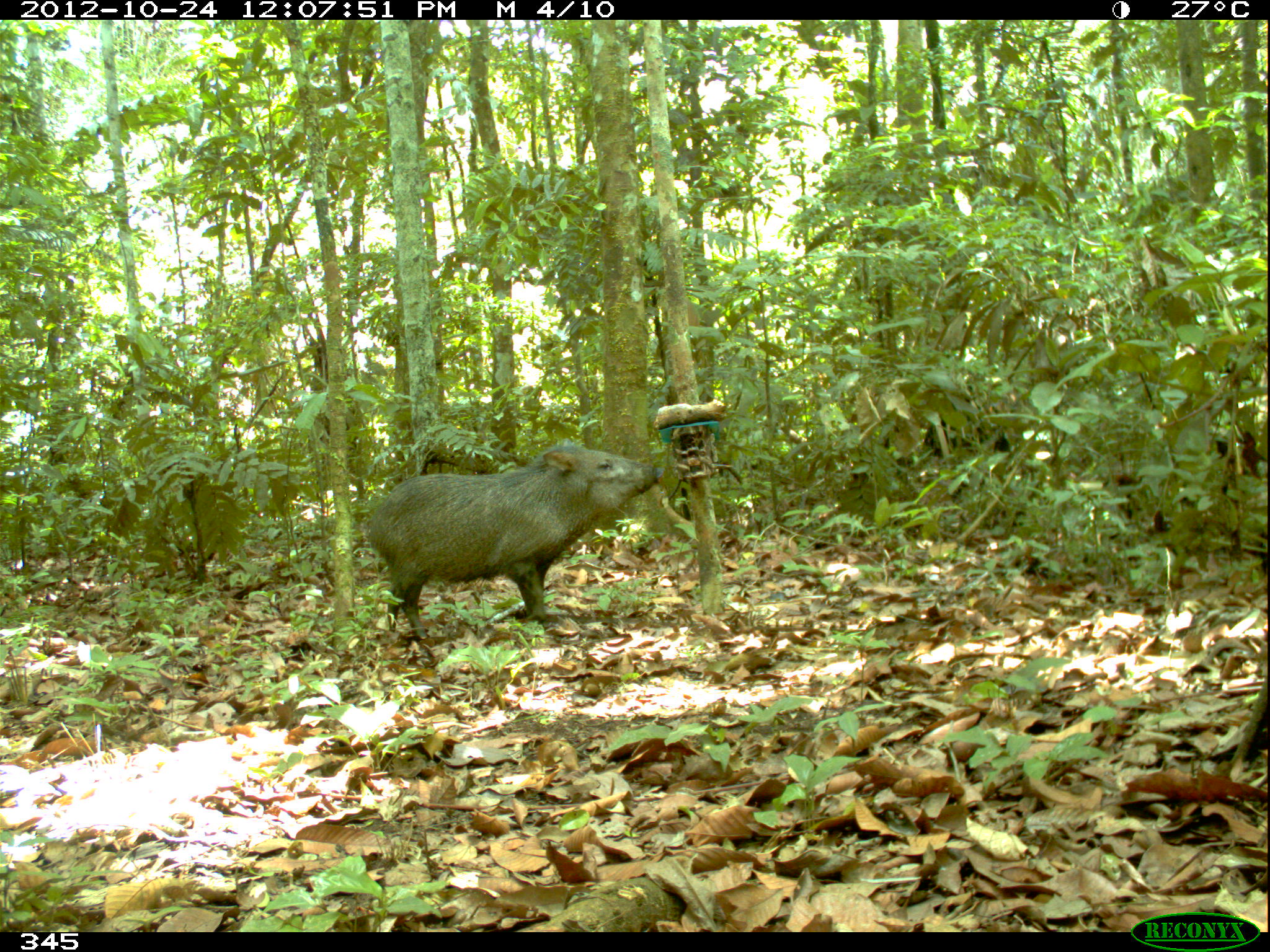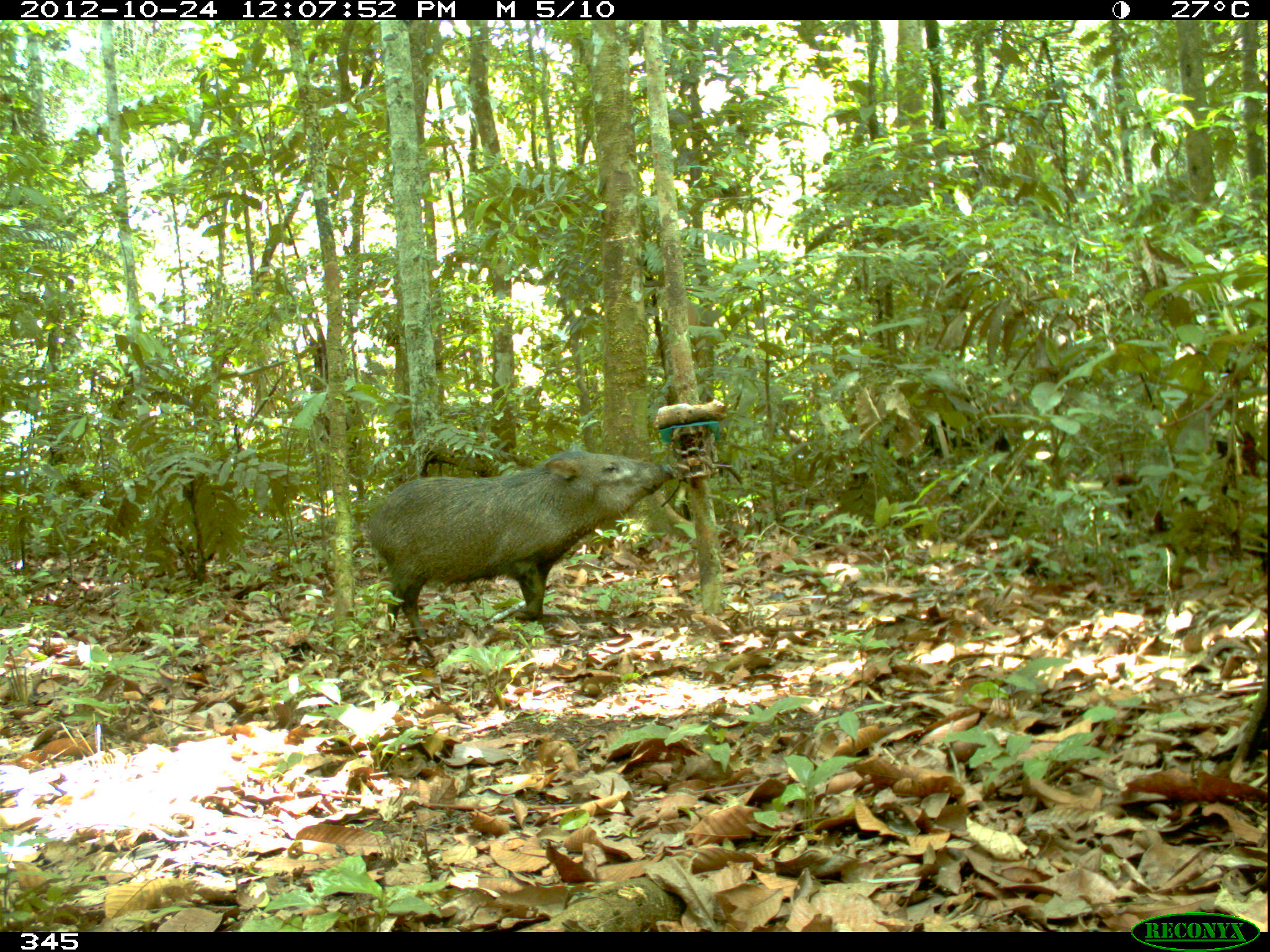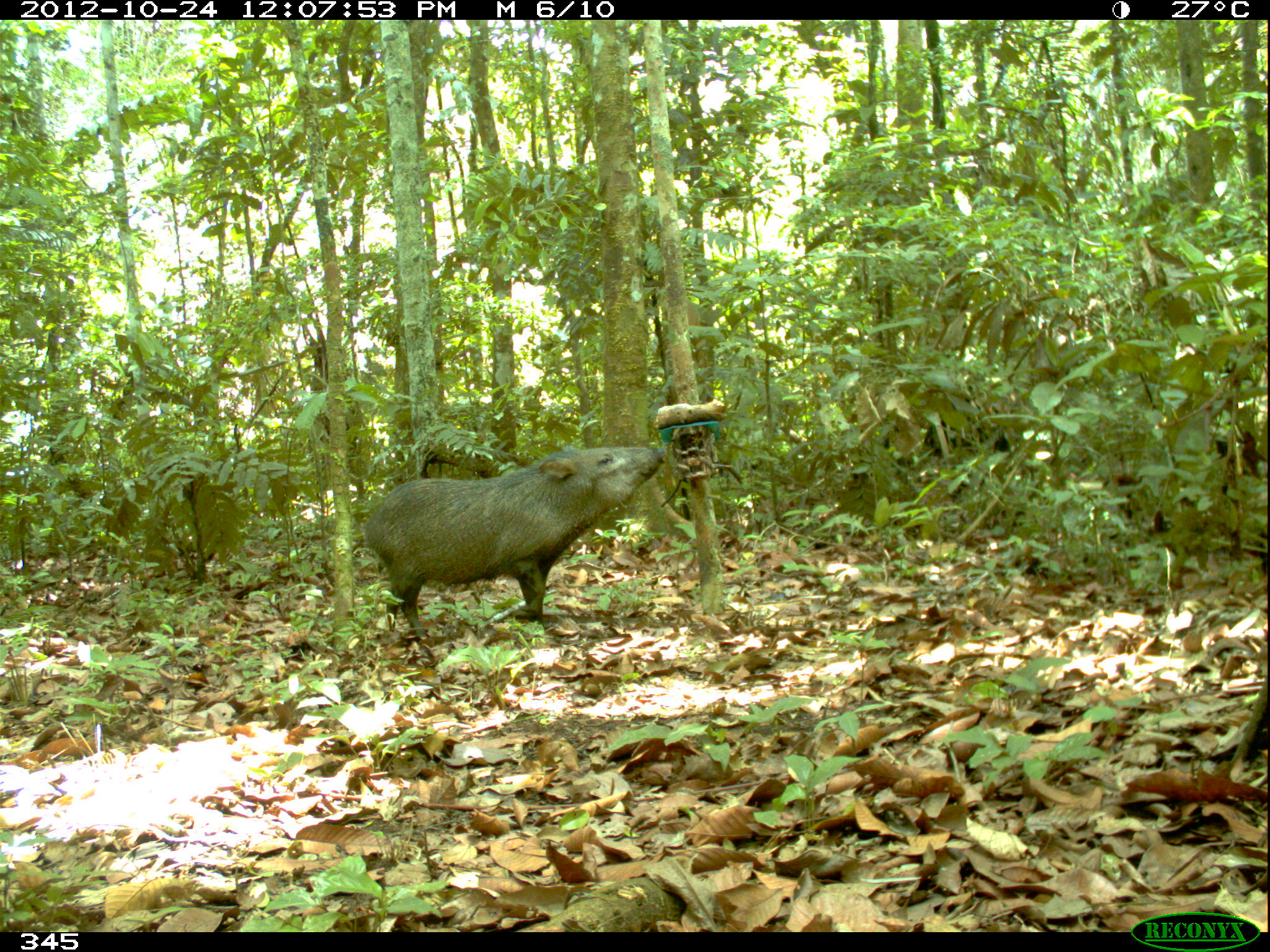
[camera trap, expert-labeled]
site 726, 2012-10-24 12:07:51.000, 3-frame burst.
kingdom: Animalia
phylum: Chordata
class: Mammalia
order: Artiodactyla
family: Tayassuidae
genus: Pecari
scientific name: Pecari tajacu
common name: collared peccary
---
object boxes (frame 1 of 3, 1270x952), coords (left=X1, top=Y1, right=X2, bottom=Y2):
pecari tajacu: (left=368, top=446, right=661, bottom=639)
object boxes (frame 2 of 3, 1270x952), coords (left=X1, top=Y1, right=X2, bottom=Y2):
pecari tajacu: (left=368, top=450, right=676, bottom=640)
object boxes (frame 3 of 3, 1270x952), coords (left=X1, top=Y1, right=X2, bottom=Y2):
pecari tajacu: (left=365, top=446, right=666, bottom=639)